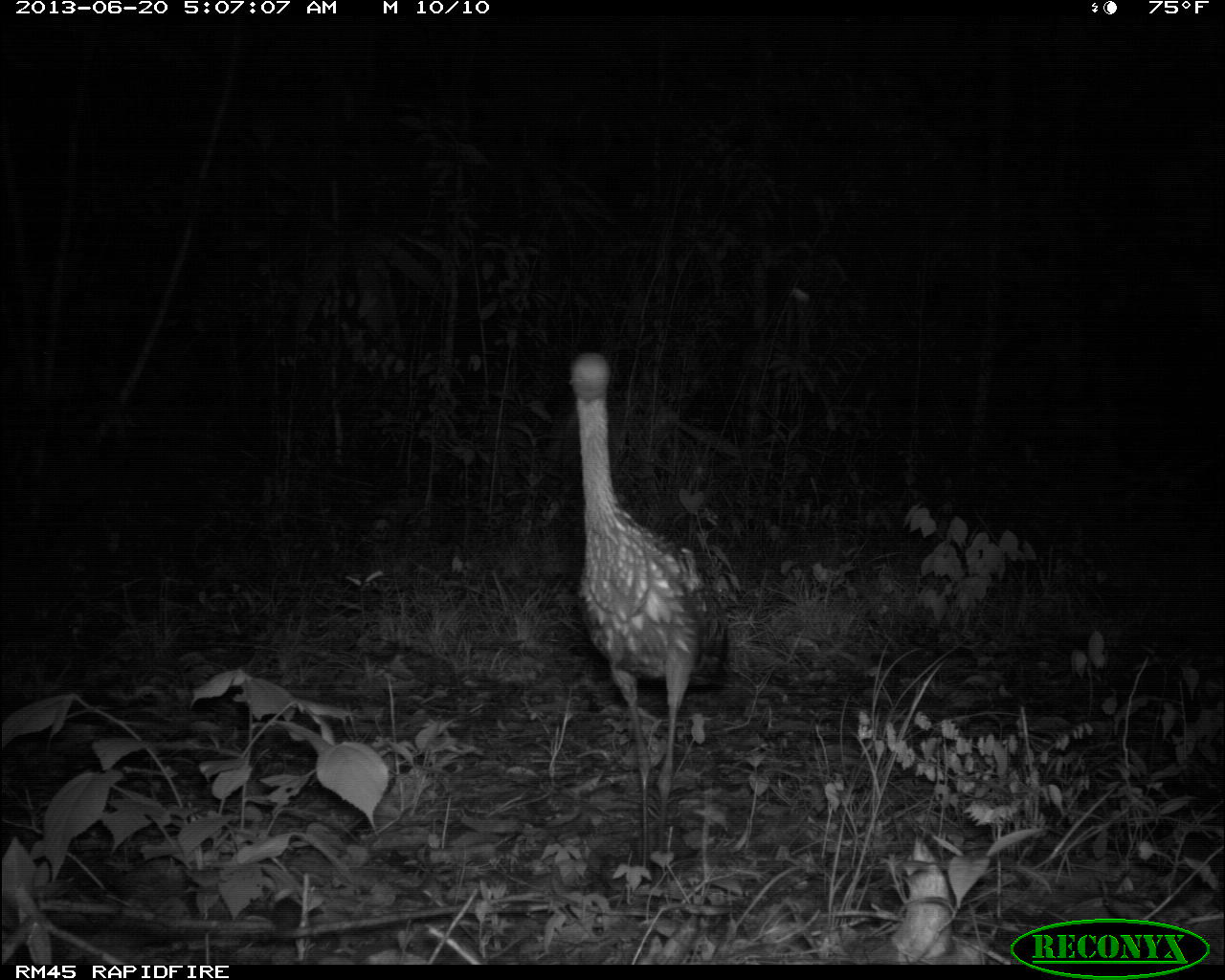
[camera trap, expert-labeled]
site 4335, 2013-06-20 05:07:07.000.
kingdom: Animalia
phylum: Chordata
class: Aves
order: Gruiformes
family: Aramidae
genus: Aramus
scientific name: Aramus guarauna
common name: limpkin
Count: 1.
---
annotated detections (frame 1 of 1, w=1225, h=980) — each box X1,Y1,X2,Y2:
aramus guarauna: 566,353,732,885